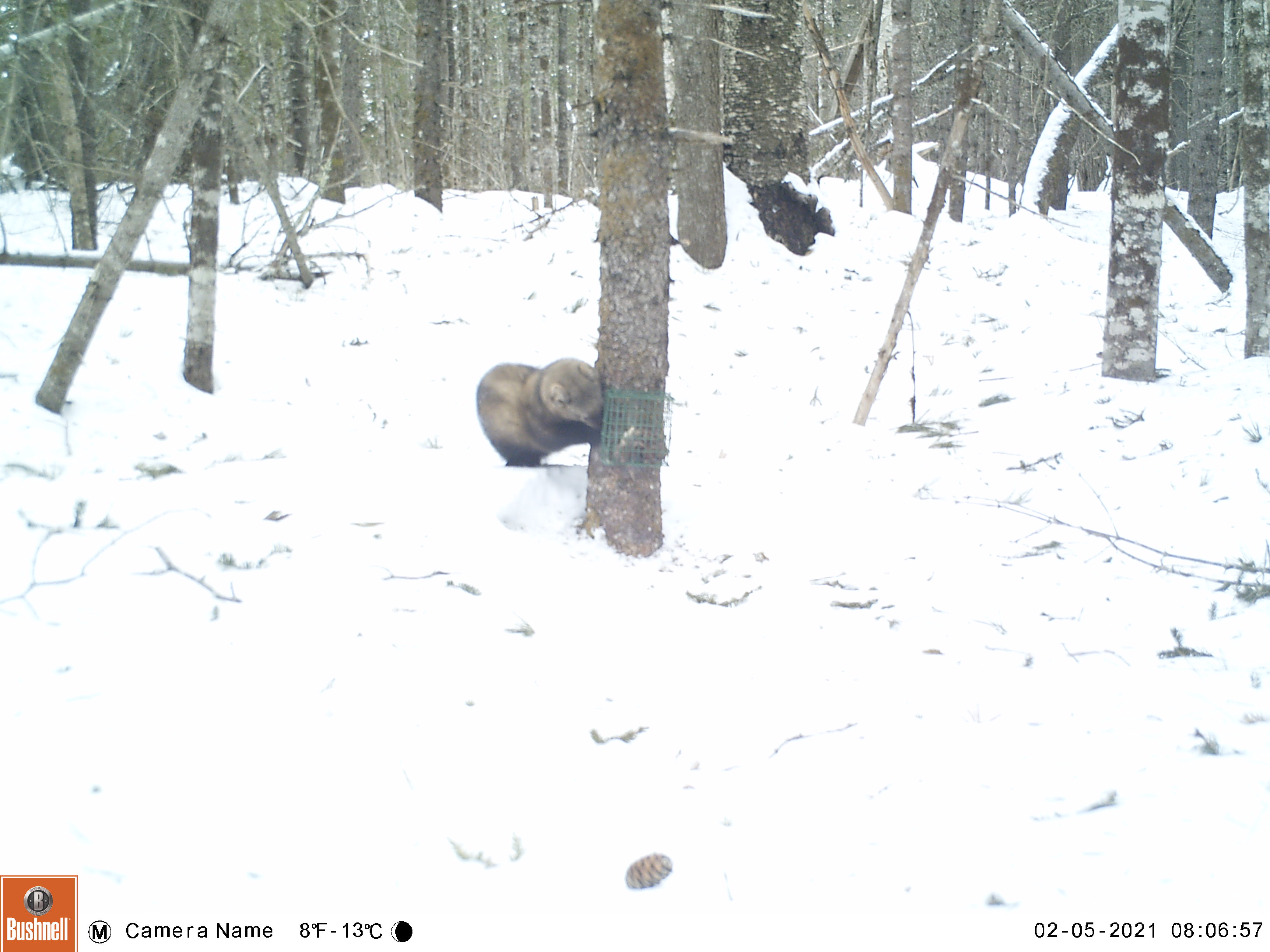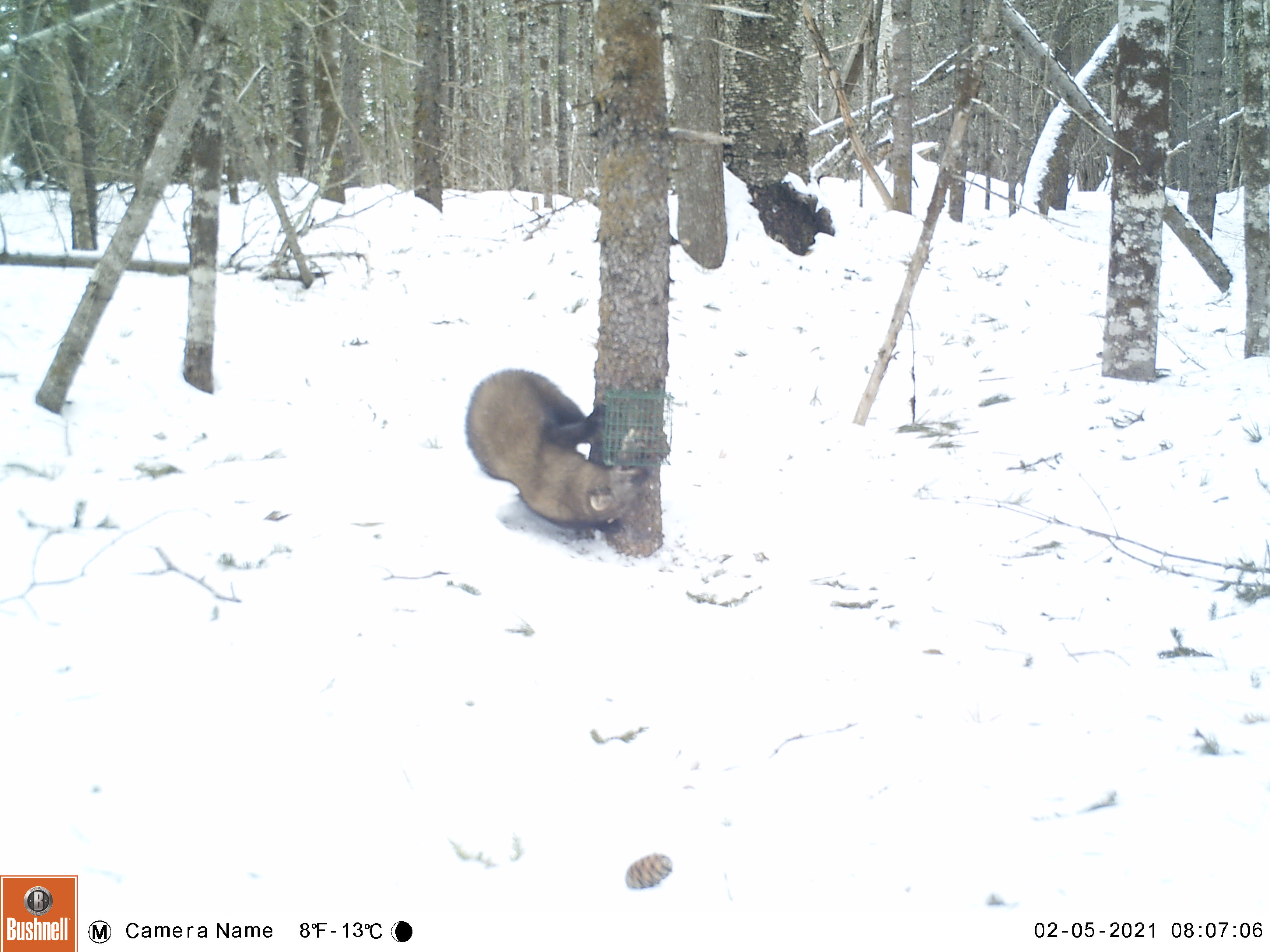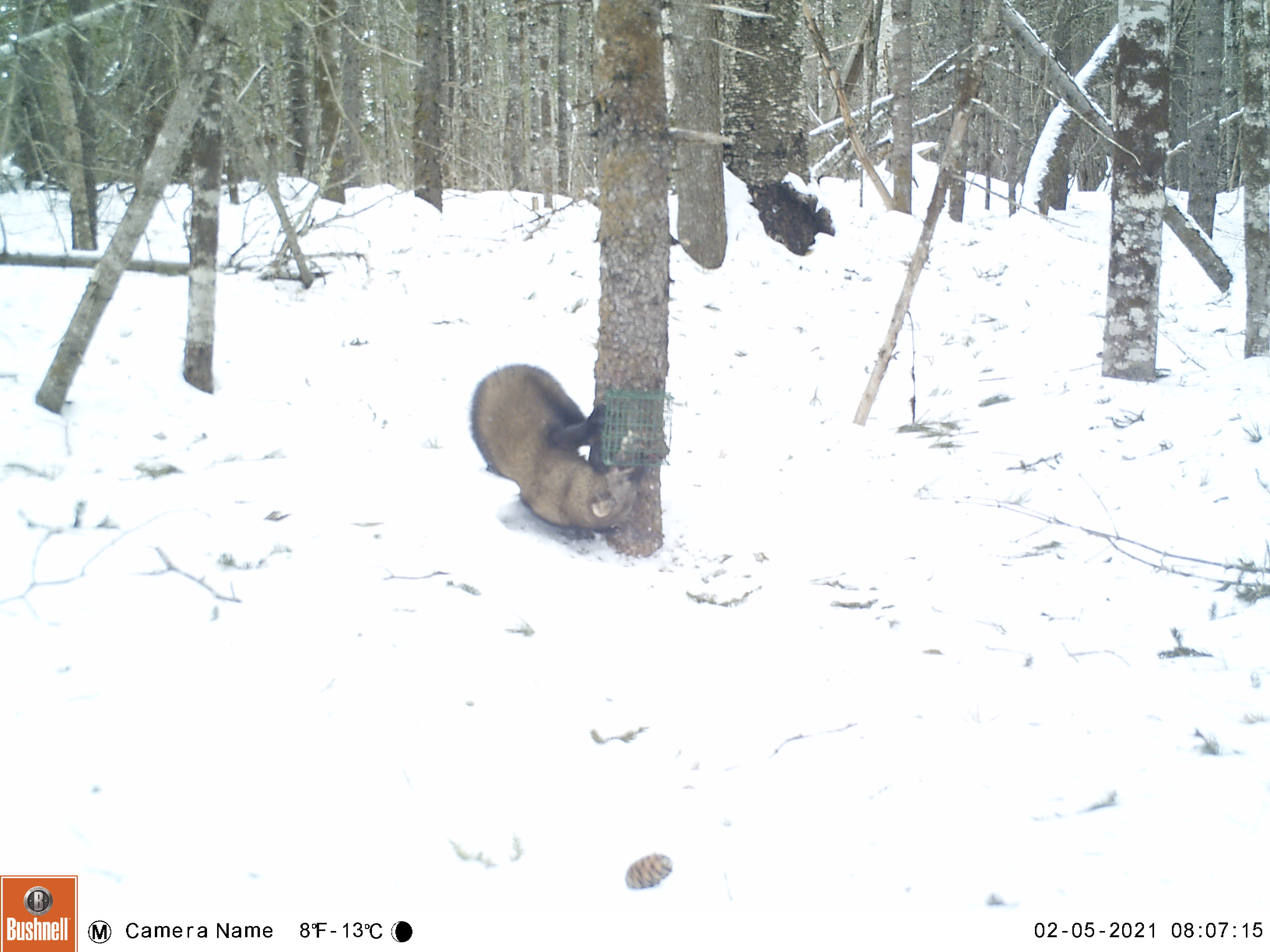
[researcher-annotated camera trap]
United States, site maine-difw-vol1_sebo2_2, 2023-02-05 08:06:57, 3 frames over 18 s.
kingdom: Animalia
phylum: Chordata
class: Mammalia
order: Carnivora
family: Mustelidae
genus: Pekania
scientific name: Pekania pennanti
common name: fisher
Fisher (Pekania pennanti).